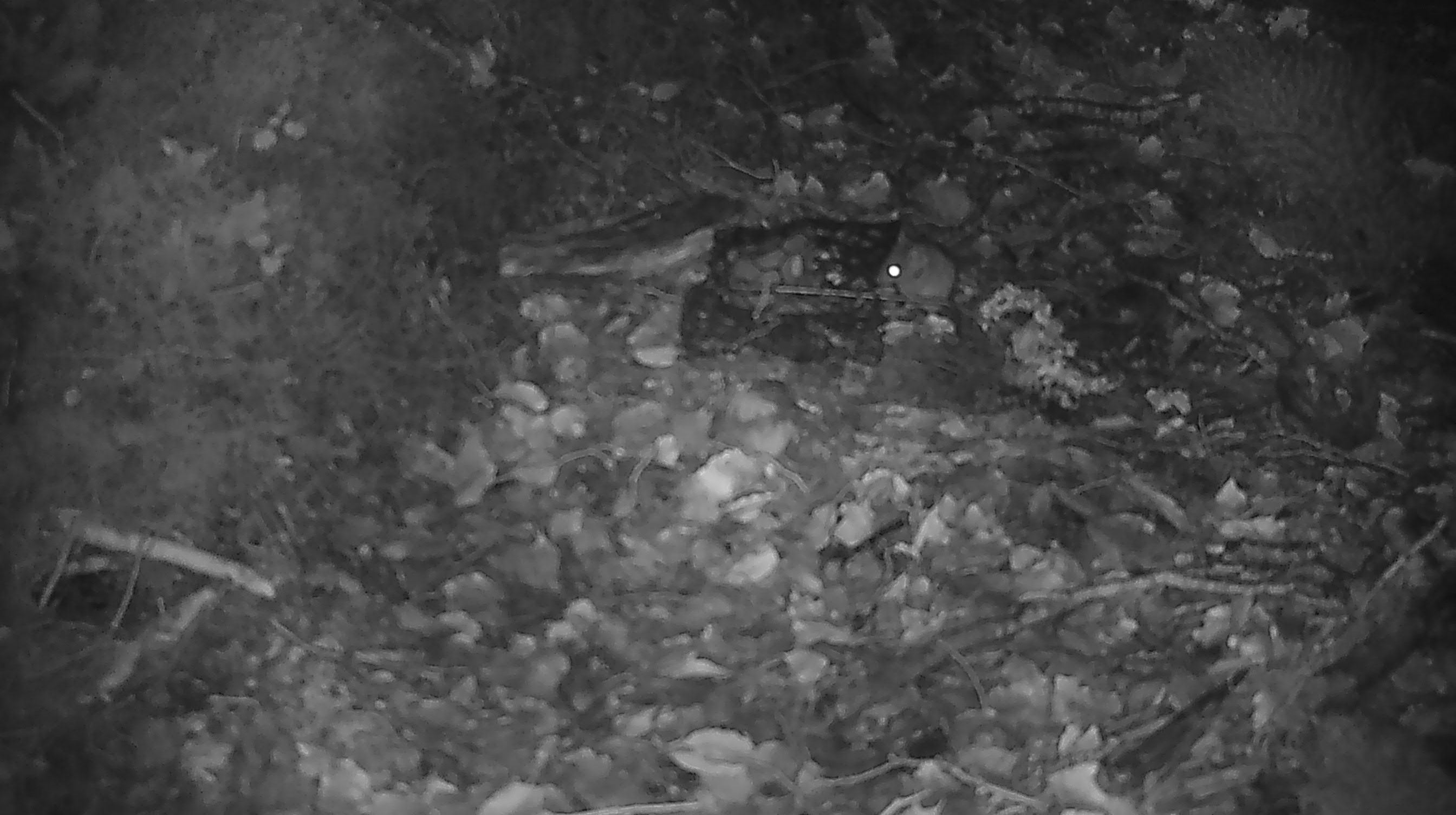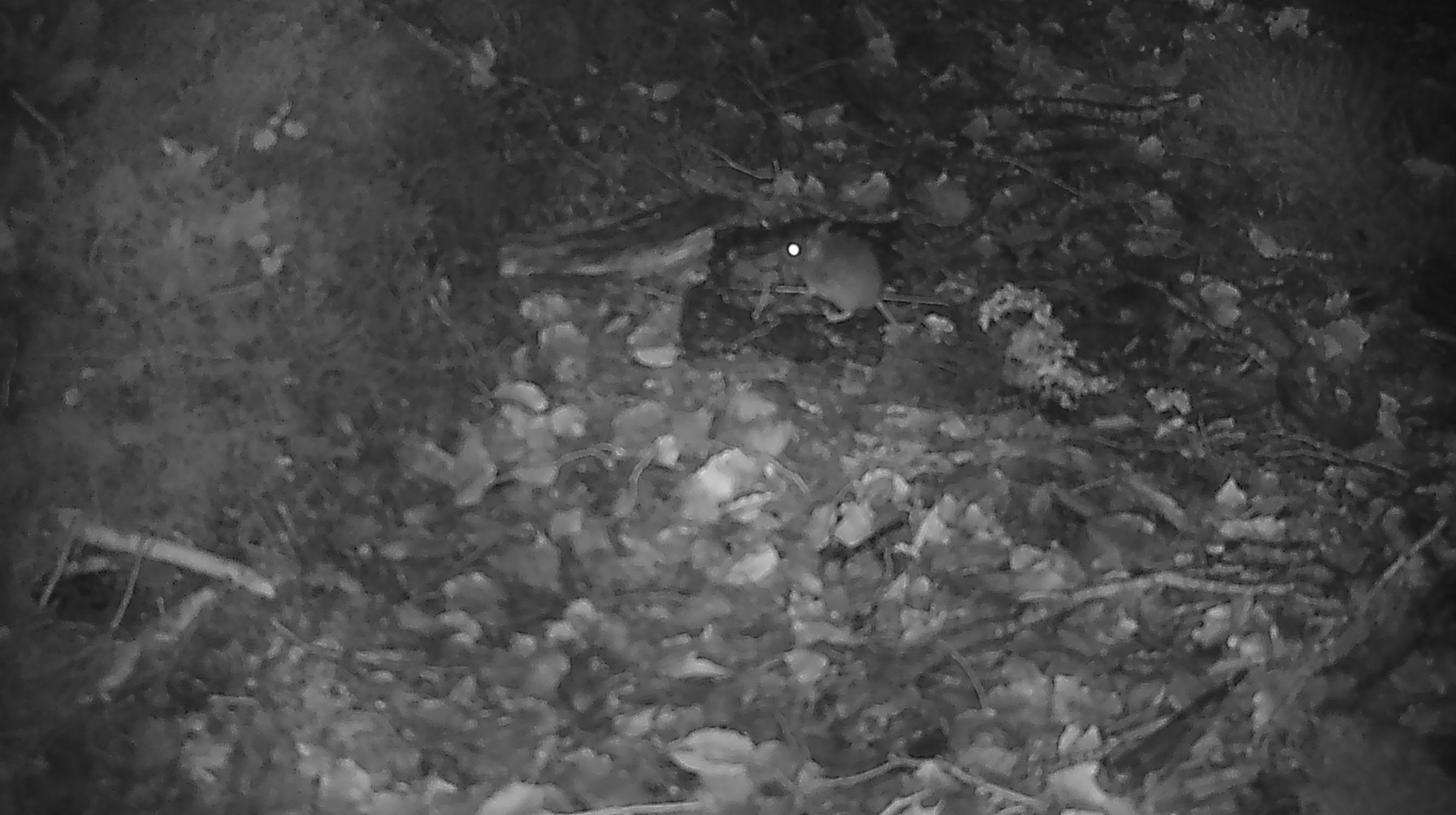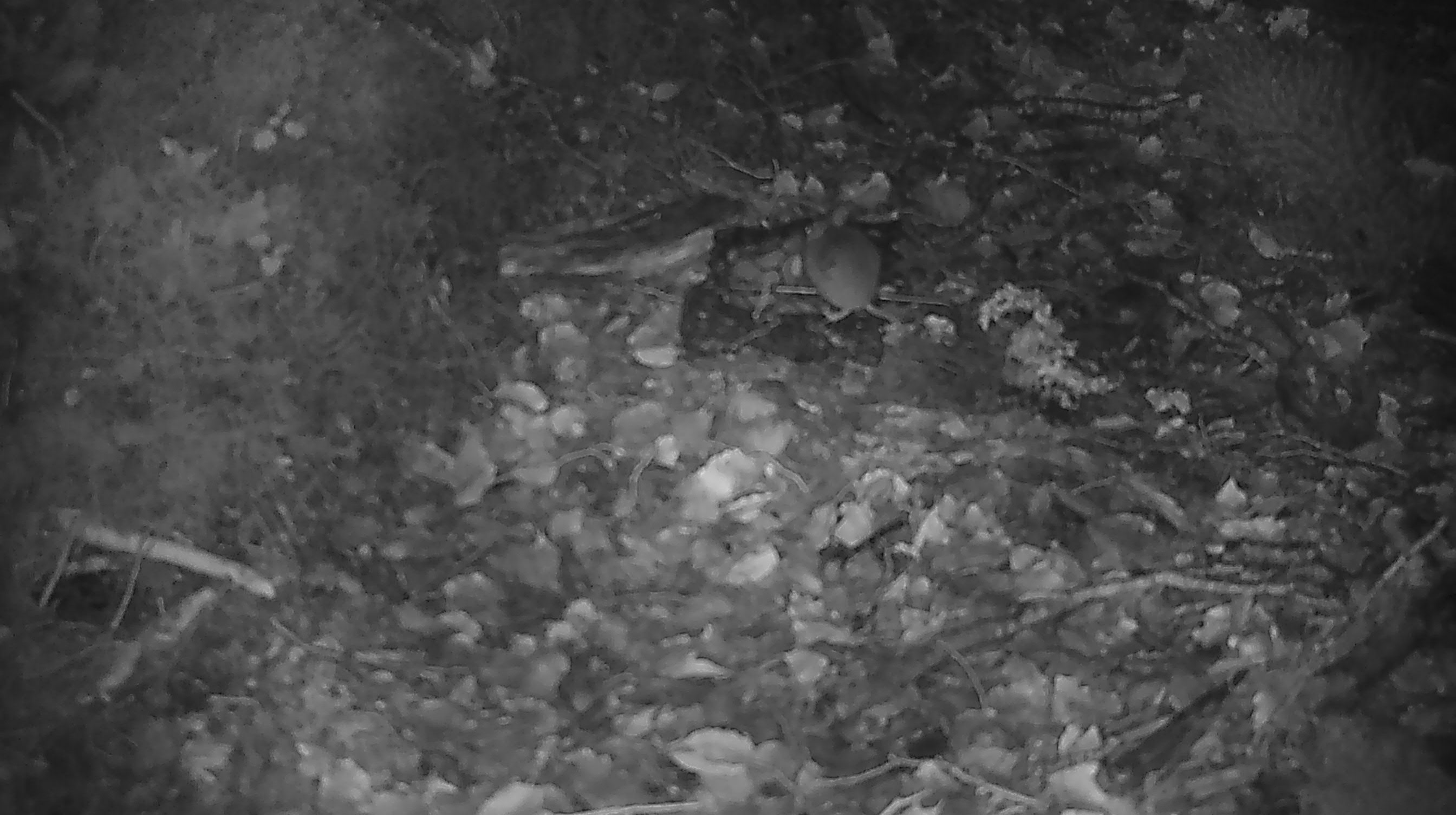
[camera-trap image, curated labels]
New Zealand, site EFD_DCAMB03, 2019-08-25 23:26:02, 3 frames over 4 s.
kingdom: Animalia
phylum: Chordata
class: Mammalia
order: Rodentia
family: Muridae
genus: Mus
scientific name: Mus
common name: mouse